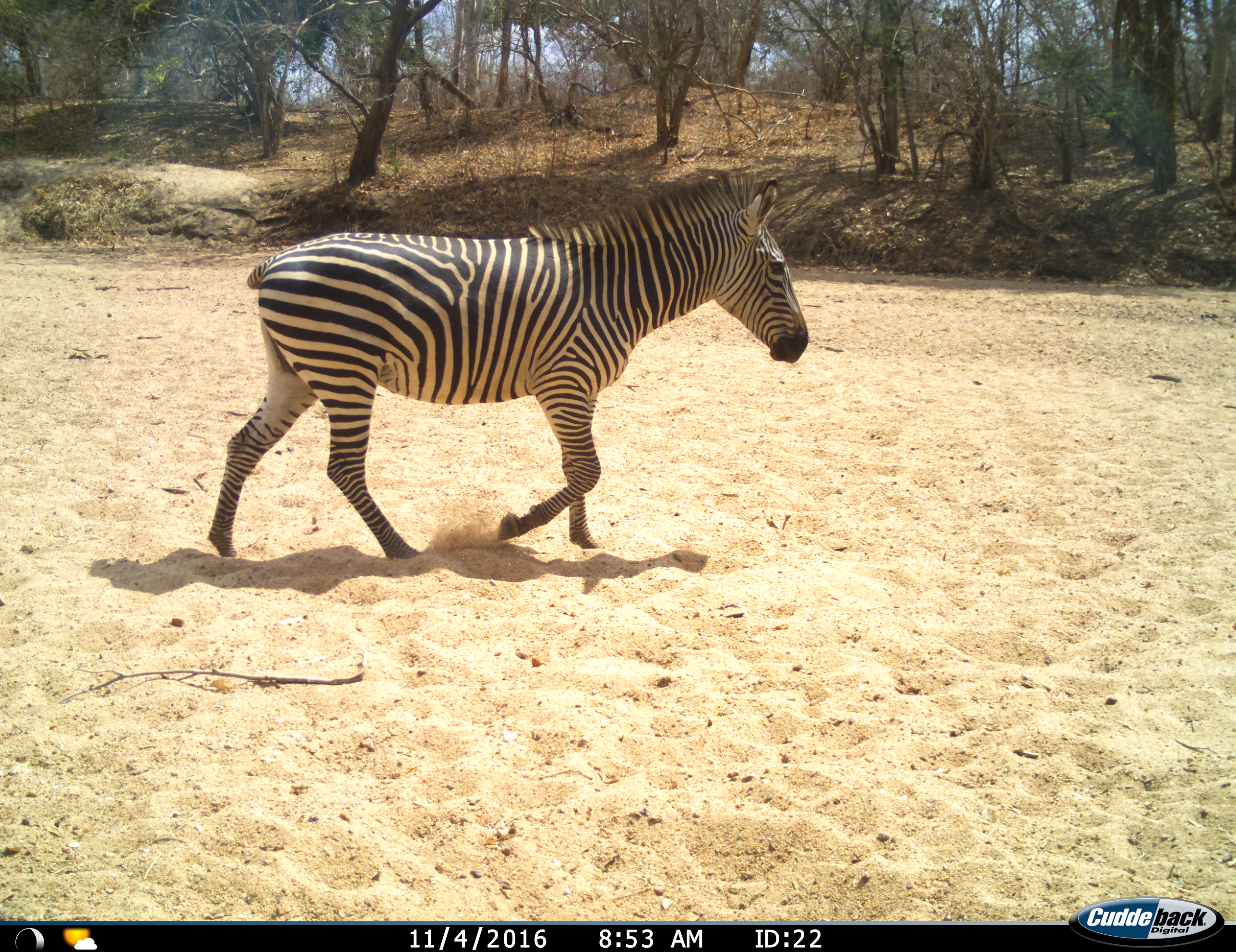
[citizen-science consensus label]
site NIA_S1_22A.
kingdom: Animalia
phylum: Chordata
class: Mammalia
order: Perissodactyla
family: Equidae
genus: Equus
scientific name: Equus quagga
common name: plains zebra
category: zebraplains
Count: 1.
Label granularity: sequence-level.